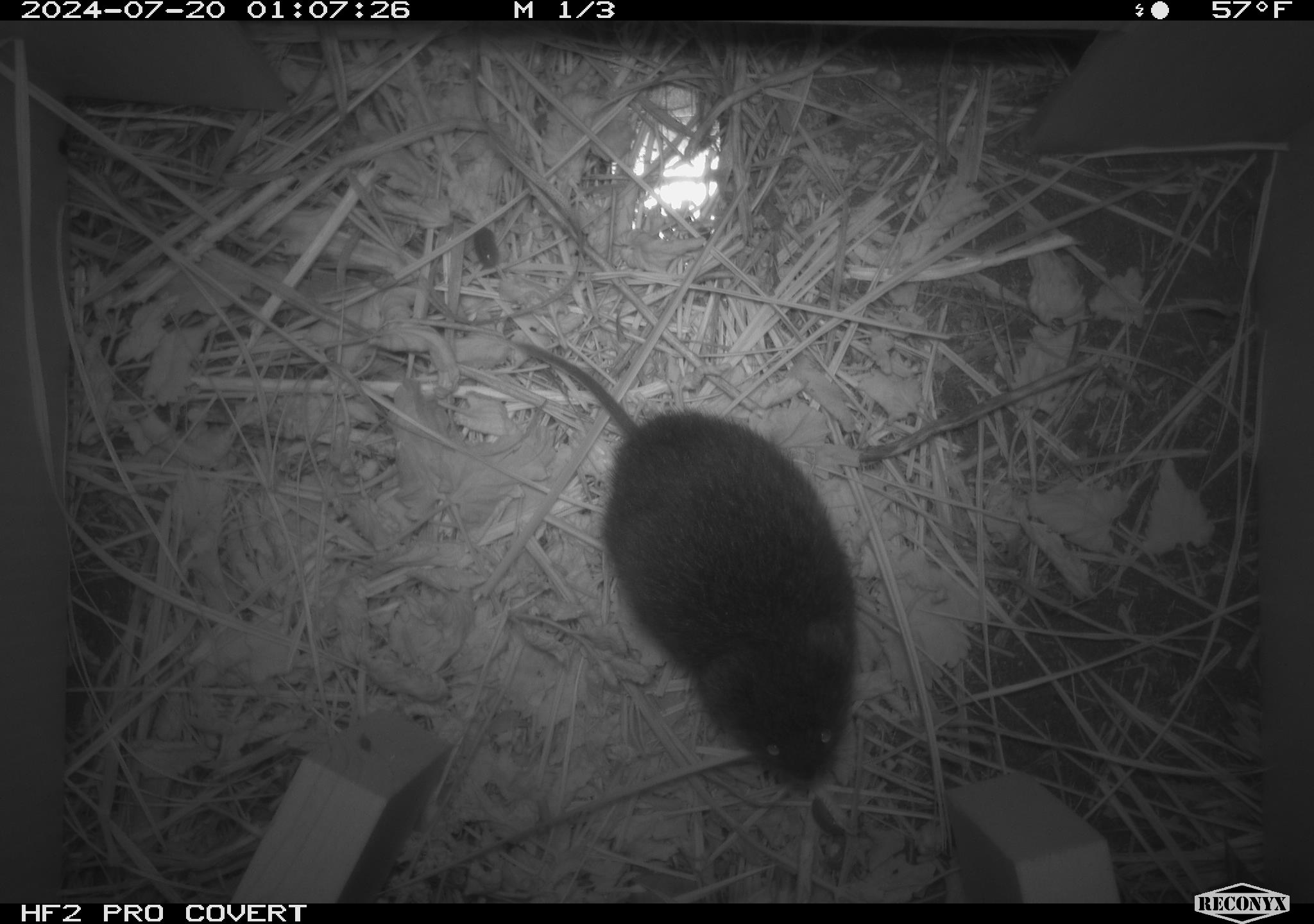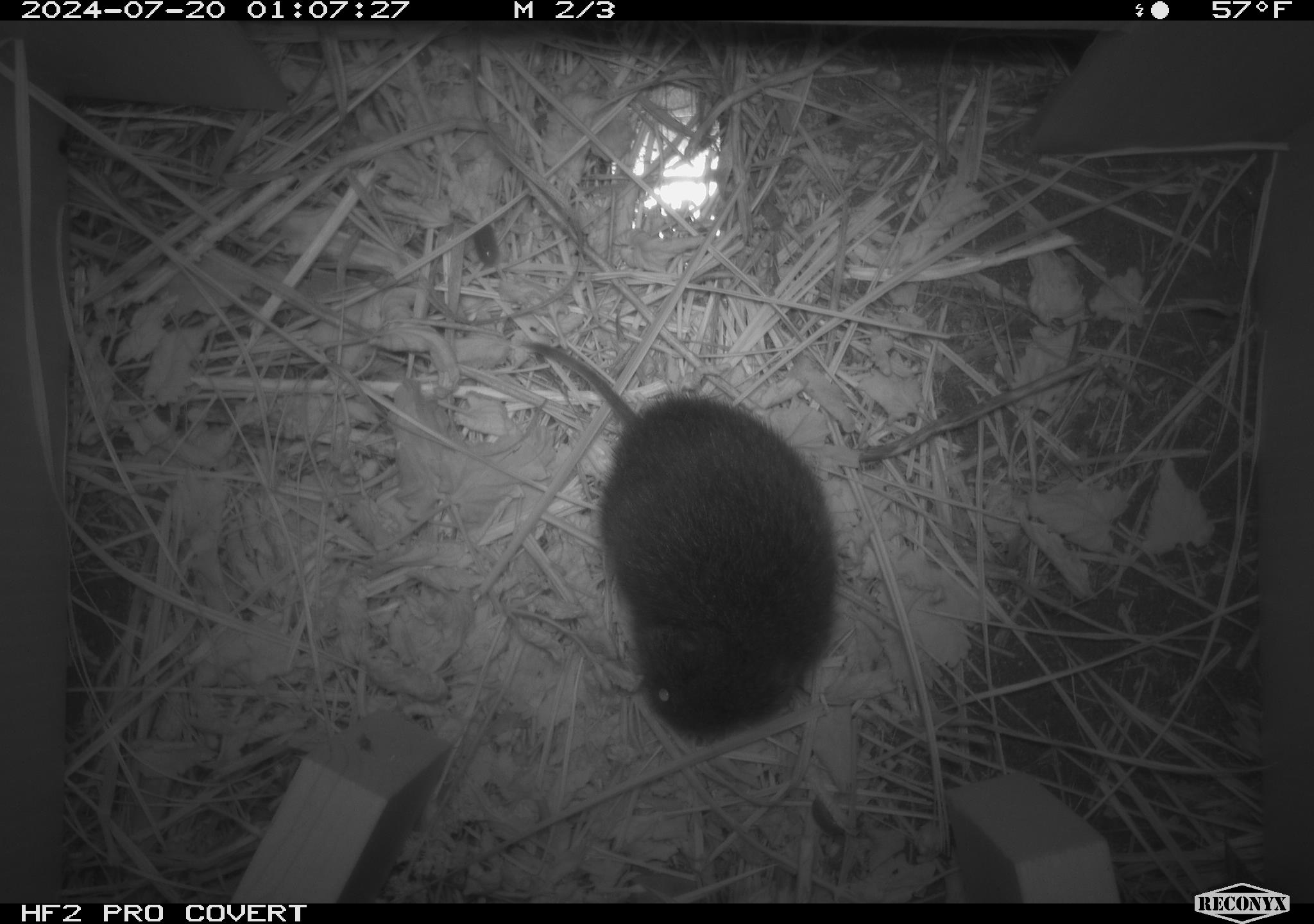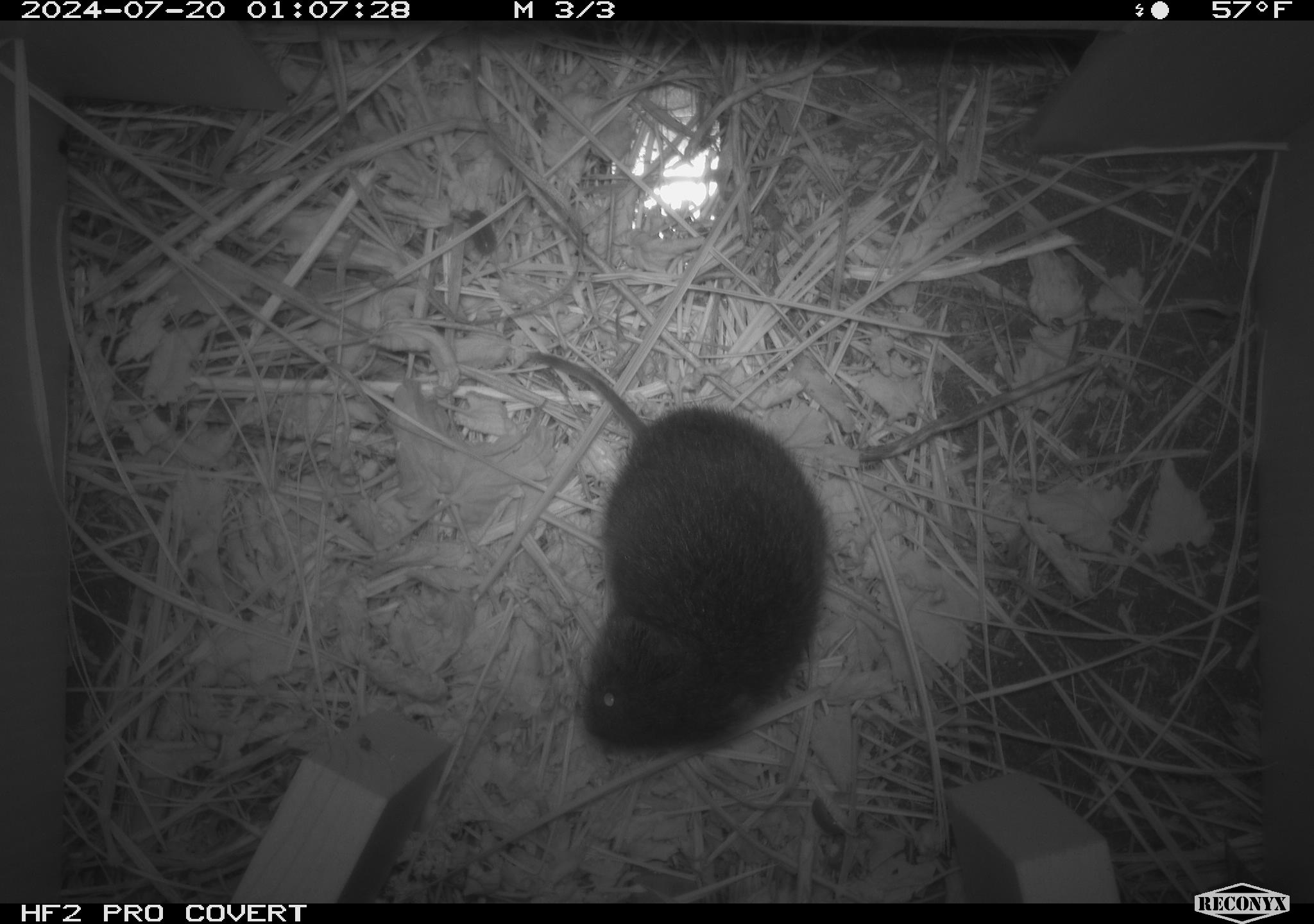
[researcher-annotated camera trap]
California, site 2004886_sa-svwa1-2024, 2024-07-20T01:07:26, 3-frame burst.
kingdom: Animalia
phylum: Chordata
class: Mammalia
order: Rodentia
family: Cricetidae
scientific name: Arvicolinae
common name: voles, lemmings, and muskrats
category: arvicolinae subfamily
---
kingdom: Animalia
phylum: Arthropoda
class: Malacostraca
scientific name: Malacostraca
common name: amphipods, crabs, isopods, krill, lobsters and shrimps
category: malacostracan